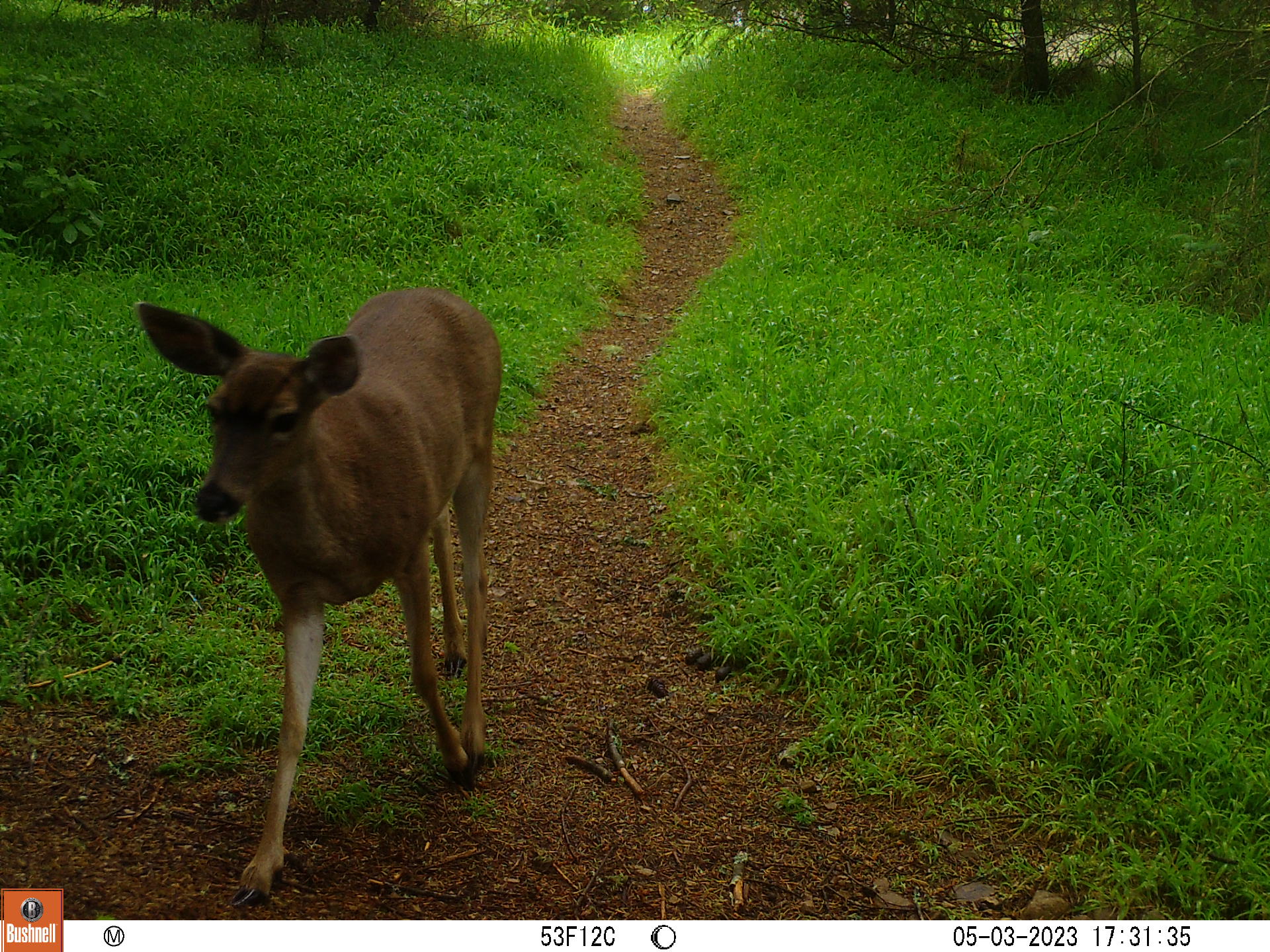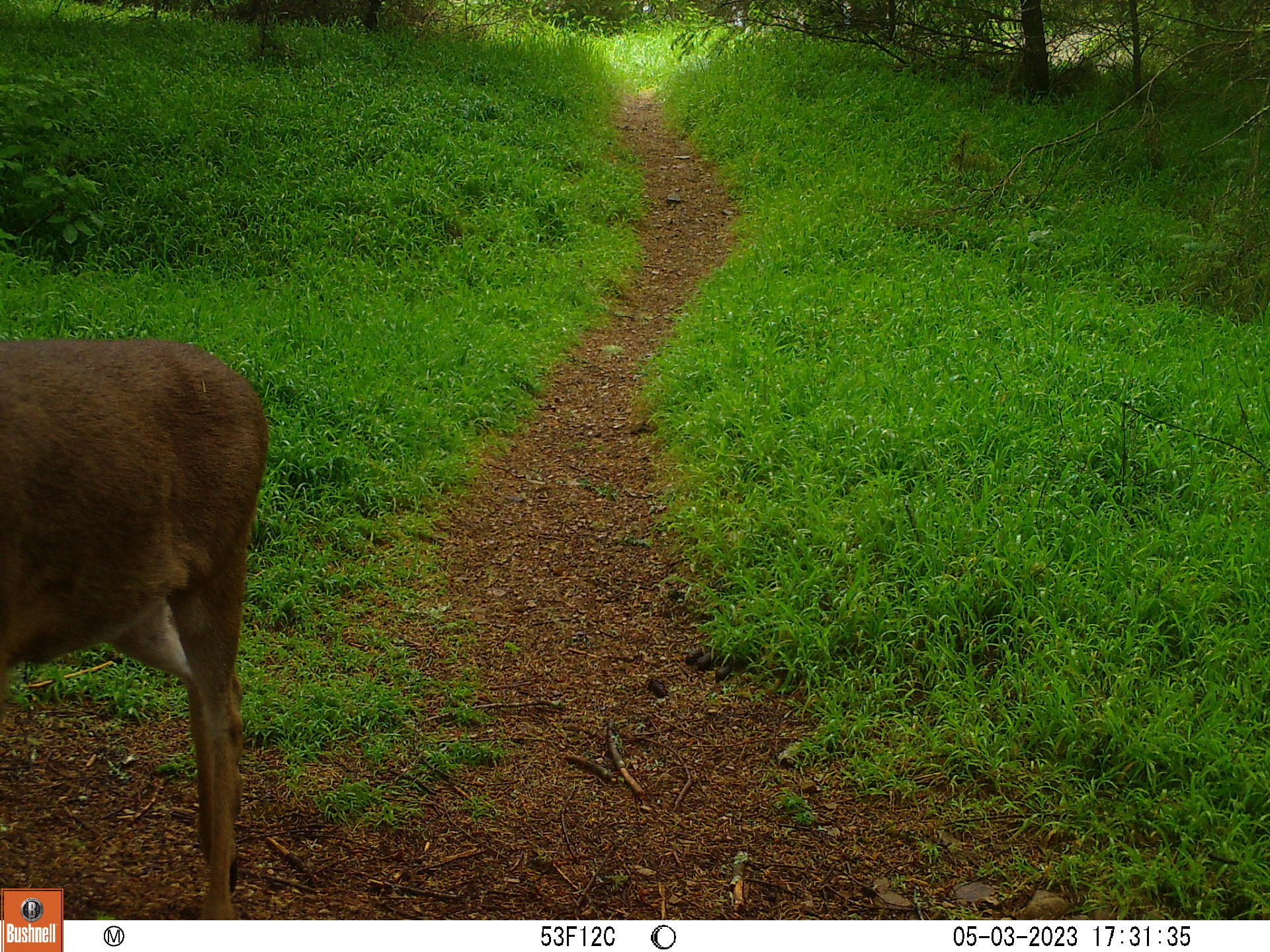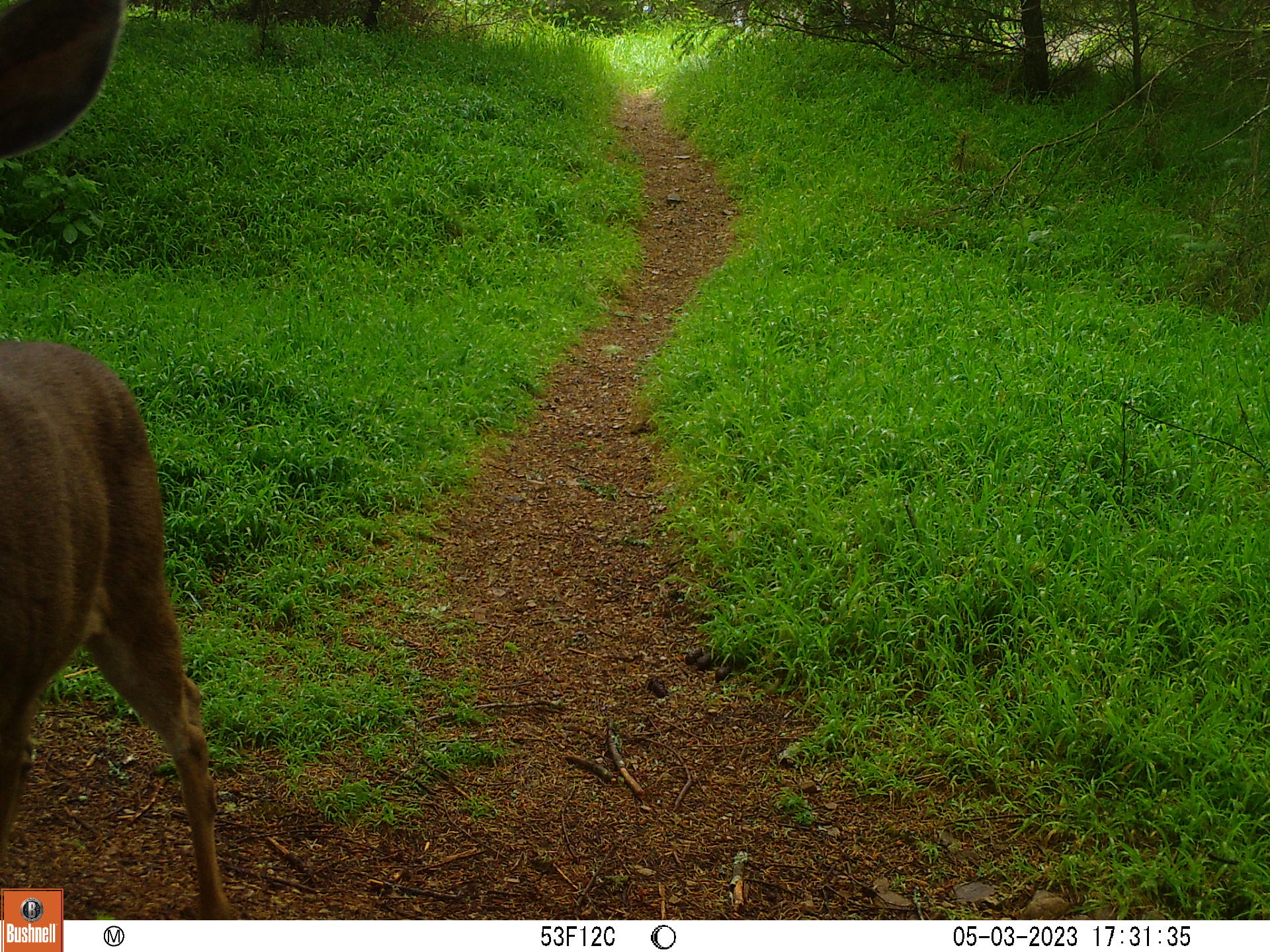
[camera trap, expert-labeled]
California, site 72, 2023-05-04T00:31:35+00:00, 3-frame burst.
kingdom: Animalia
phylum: Chordata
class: Mammalia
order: Artiodactyla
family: Cervidae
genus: Odocoileus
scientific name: Odocoileus hemionus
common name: mule deer